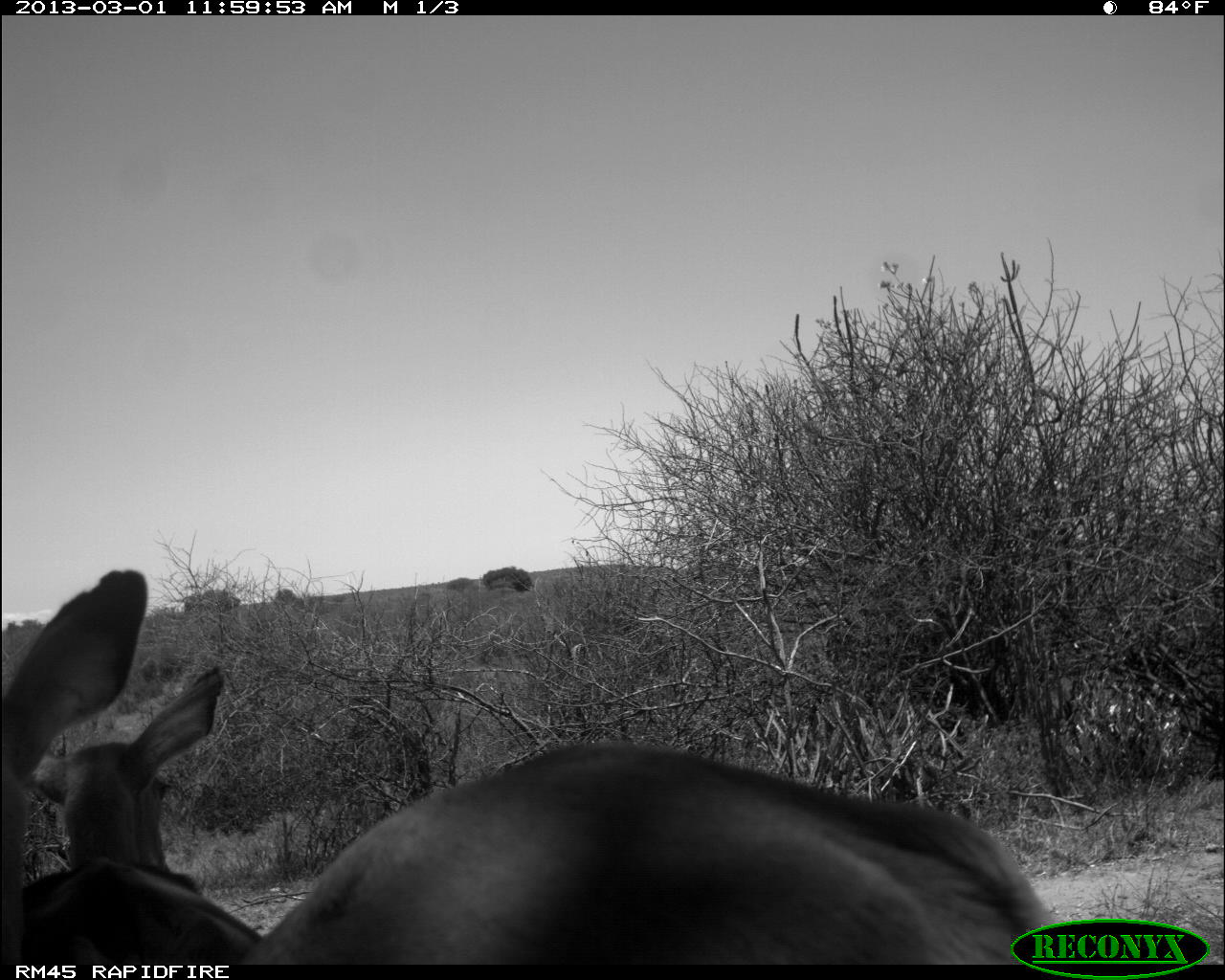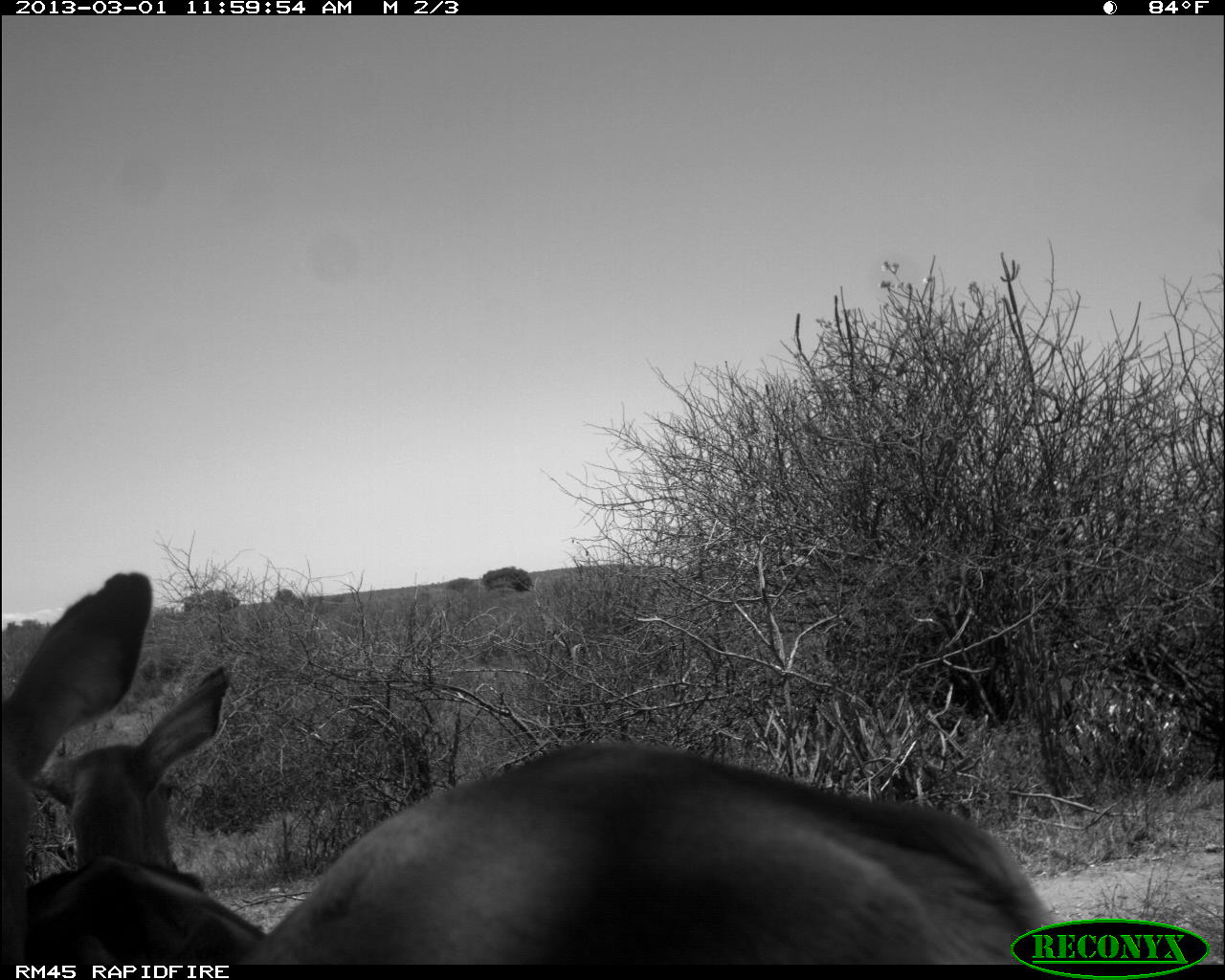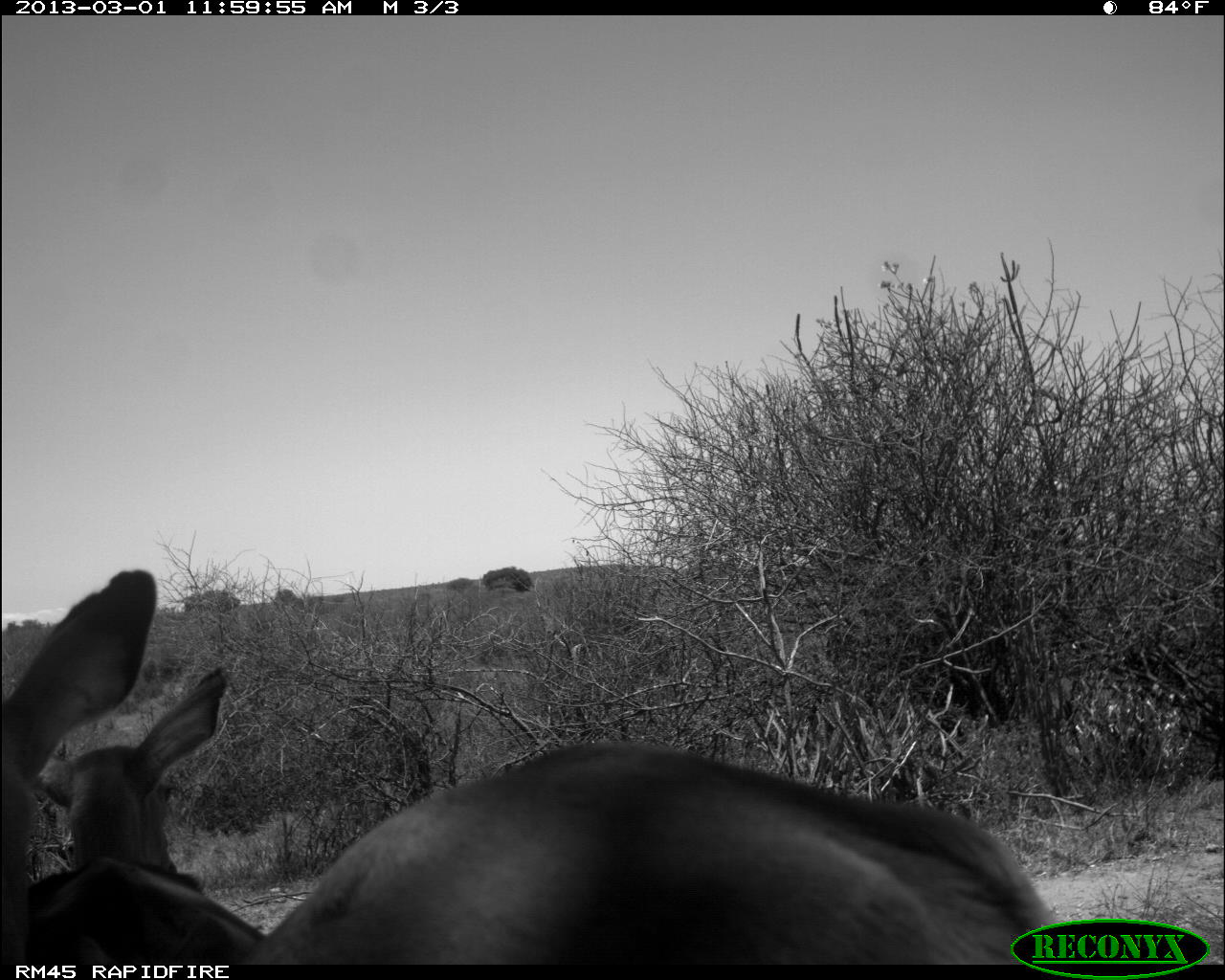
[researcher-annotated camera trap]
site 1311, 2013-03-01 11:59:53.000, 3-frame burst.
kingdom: Animalia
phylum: Chordata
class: Mammalia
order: Artiodactyla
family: Bovidae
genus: Aepyceros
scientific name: Aepyceros melampus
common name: impala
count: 2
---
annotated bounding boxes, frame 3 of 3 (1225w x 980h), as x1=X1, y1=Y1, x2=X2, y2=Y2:
aepyceros melampus: x1=0, y1=564, x2=1061, y2=962; x1=22, y1=661, x2=268, y2=963